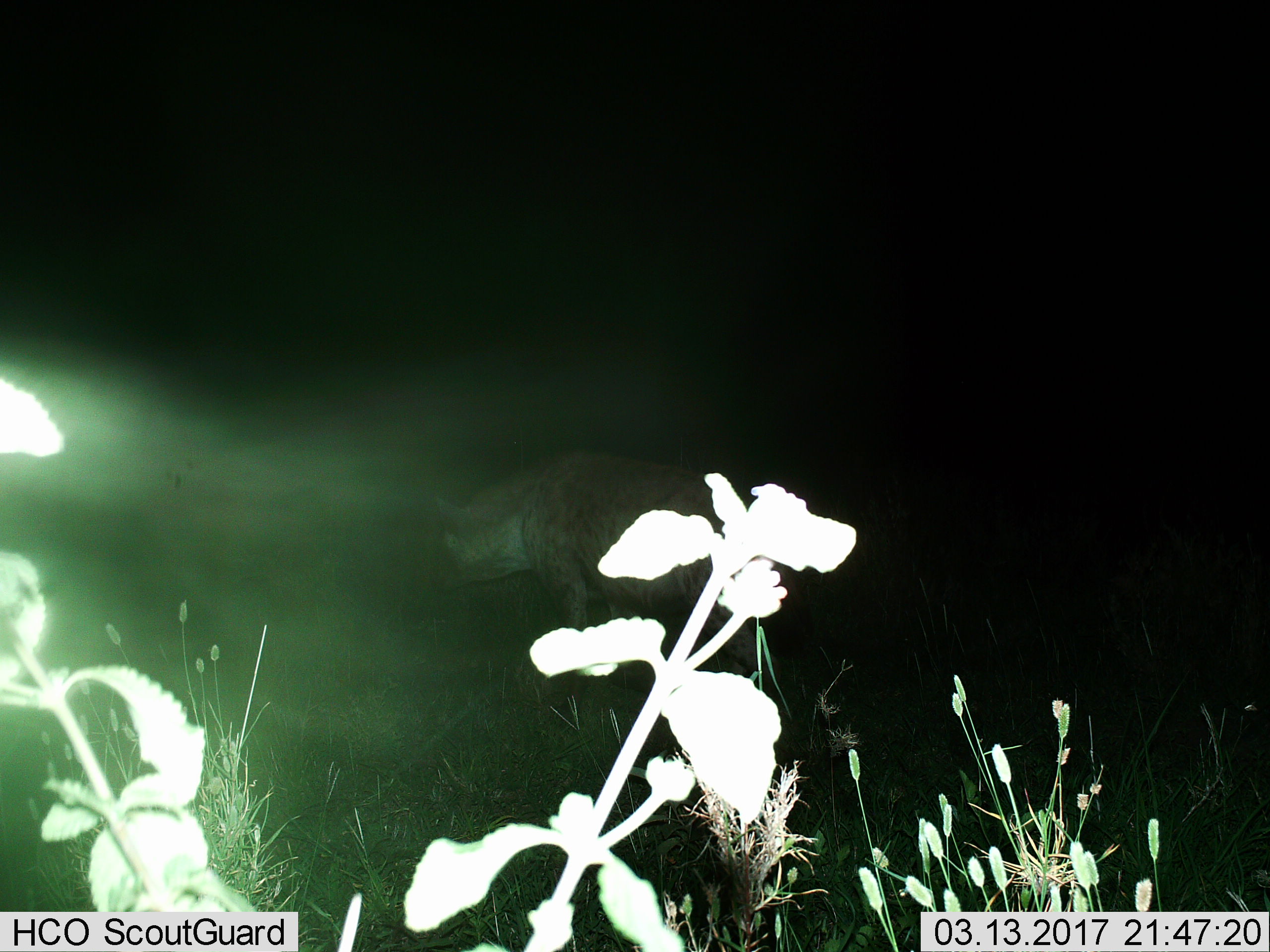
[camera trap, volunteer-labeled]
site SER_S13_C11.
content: unidentified animal